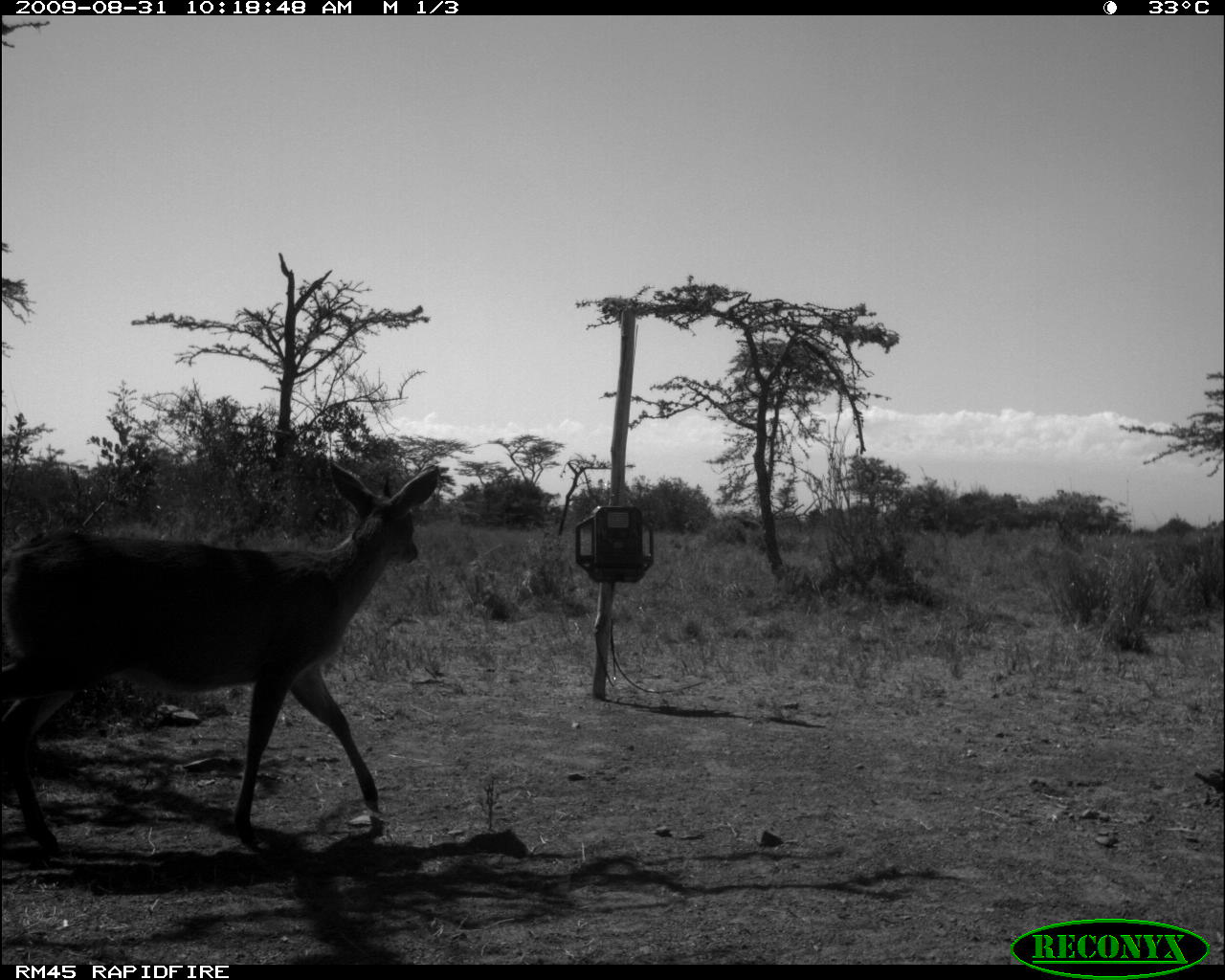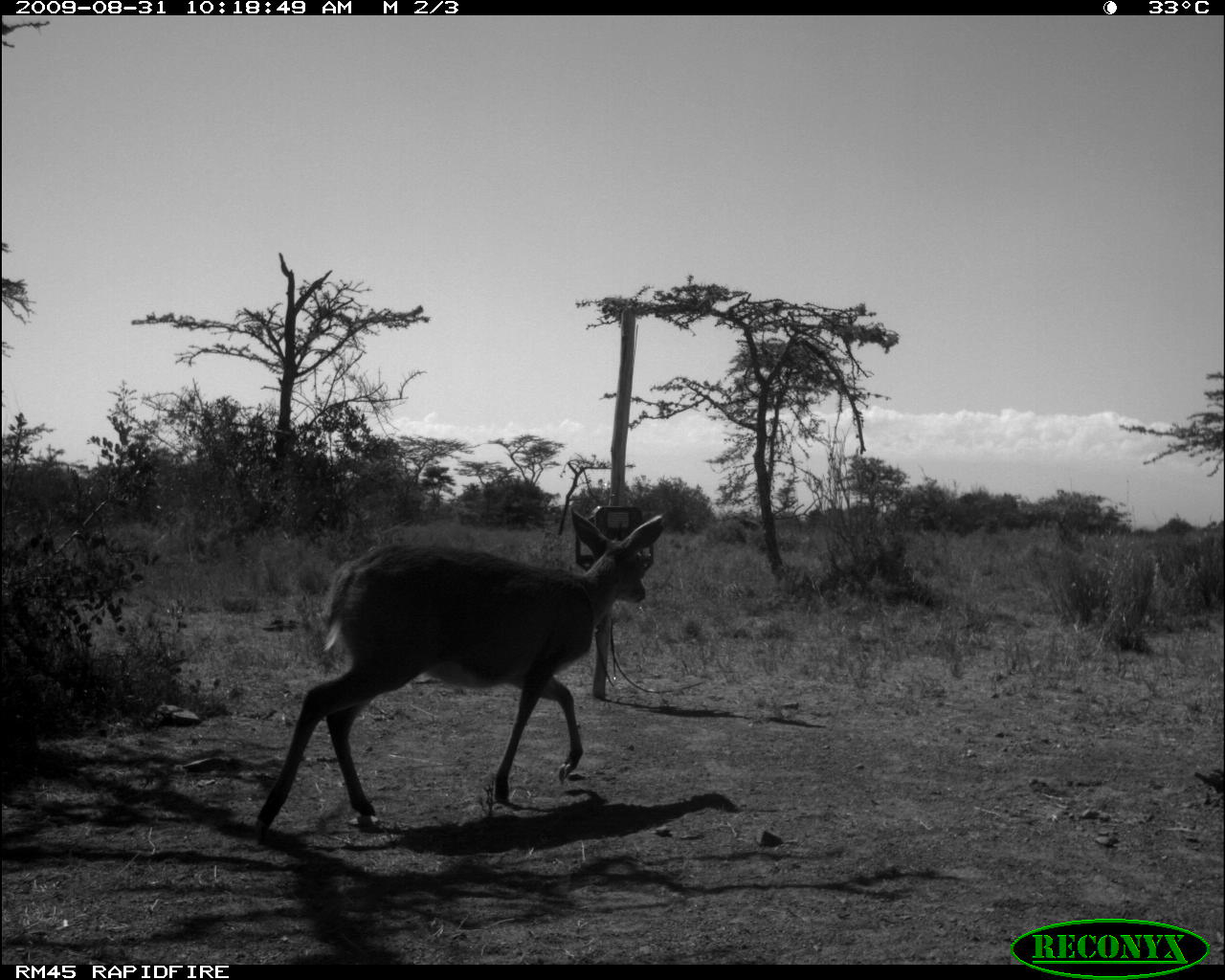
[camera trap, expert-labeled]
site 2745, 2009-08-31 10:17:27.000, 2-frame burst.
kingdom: Animalia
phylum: Chordata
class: Mammalia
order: Artiodactyla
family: Bovidae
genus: Raphicerus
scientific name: Raphicerus campestris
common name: steenbok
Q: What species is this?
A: Raphicerus campestris (steenbok).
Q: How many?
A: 1.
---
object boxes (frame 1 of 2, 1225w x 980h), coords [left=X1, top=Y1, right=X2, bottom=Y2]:
raphicerus campestris: [left=0, top=457, right=448, bottom=853]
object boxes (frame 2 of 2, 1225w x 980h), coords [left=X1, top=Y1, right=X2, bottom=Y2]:
raphicerus campestris: [left=249, top=505, right=665, bottom=849]